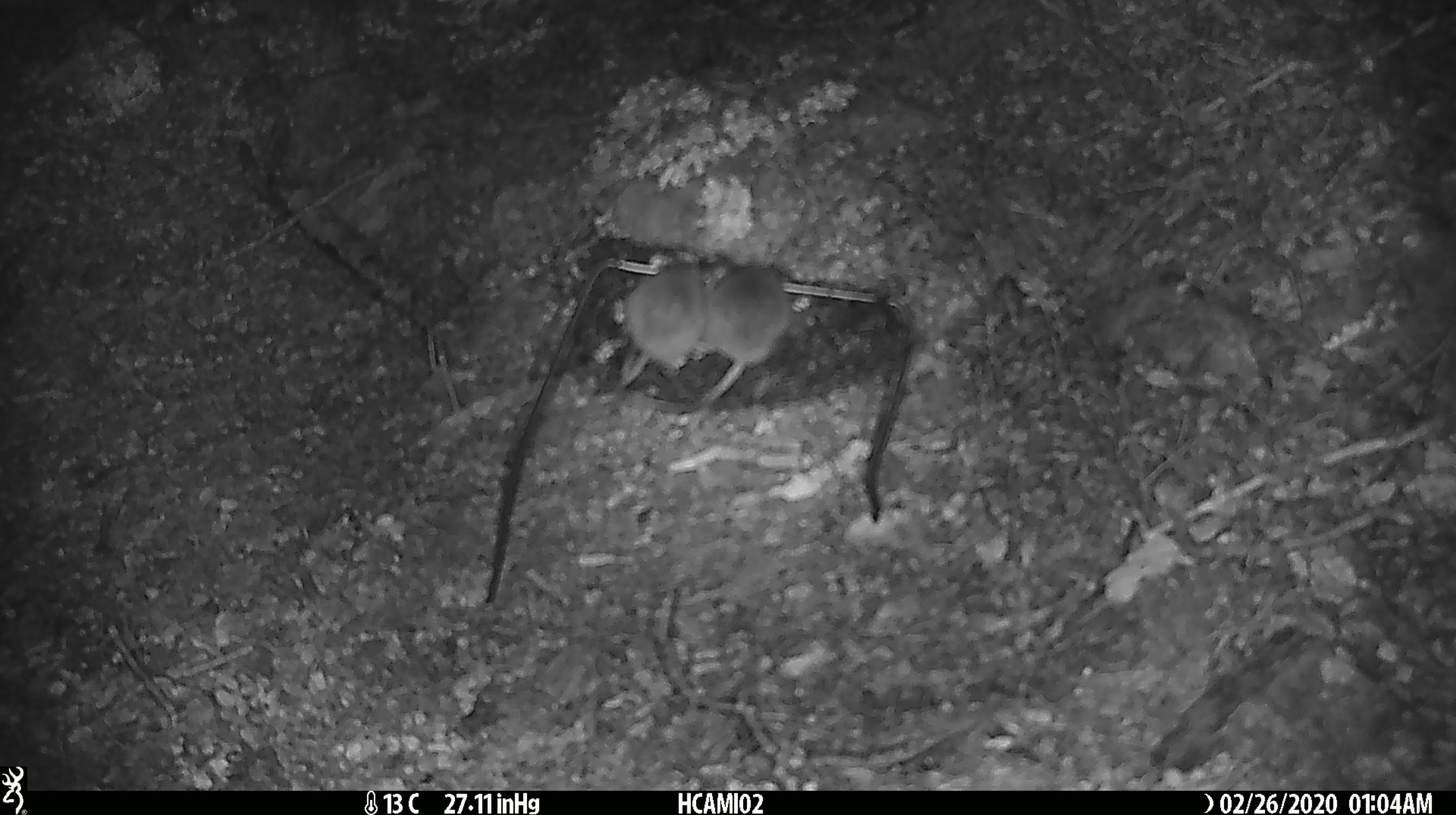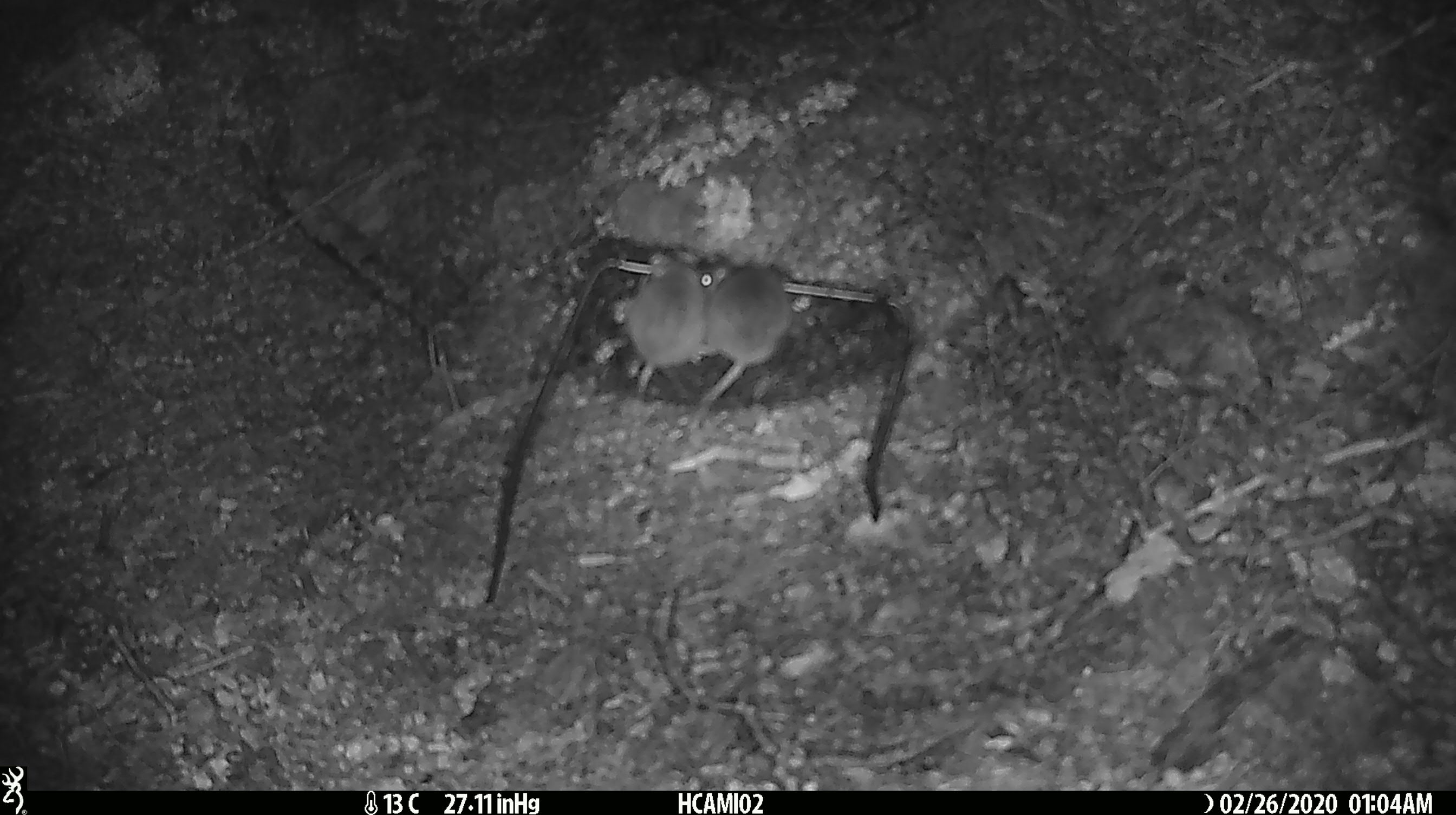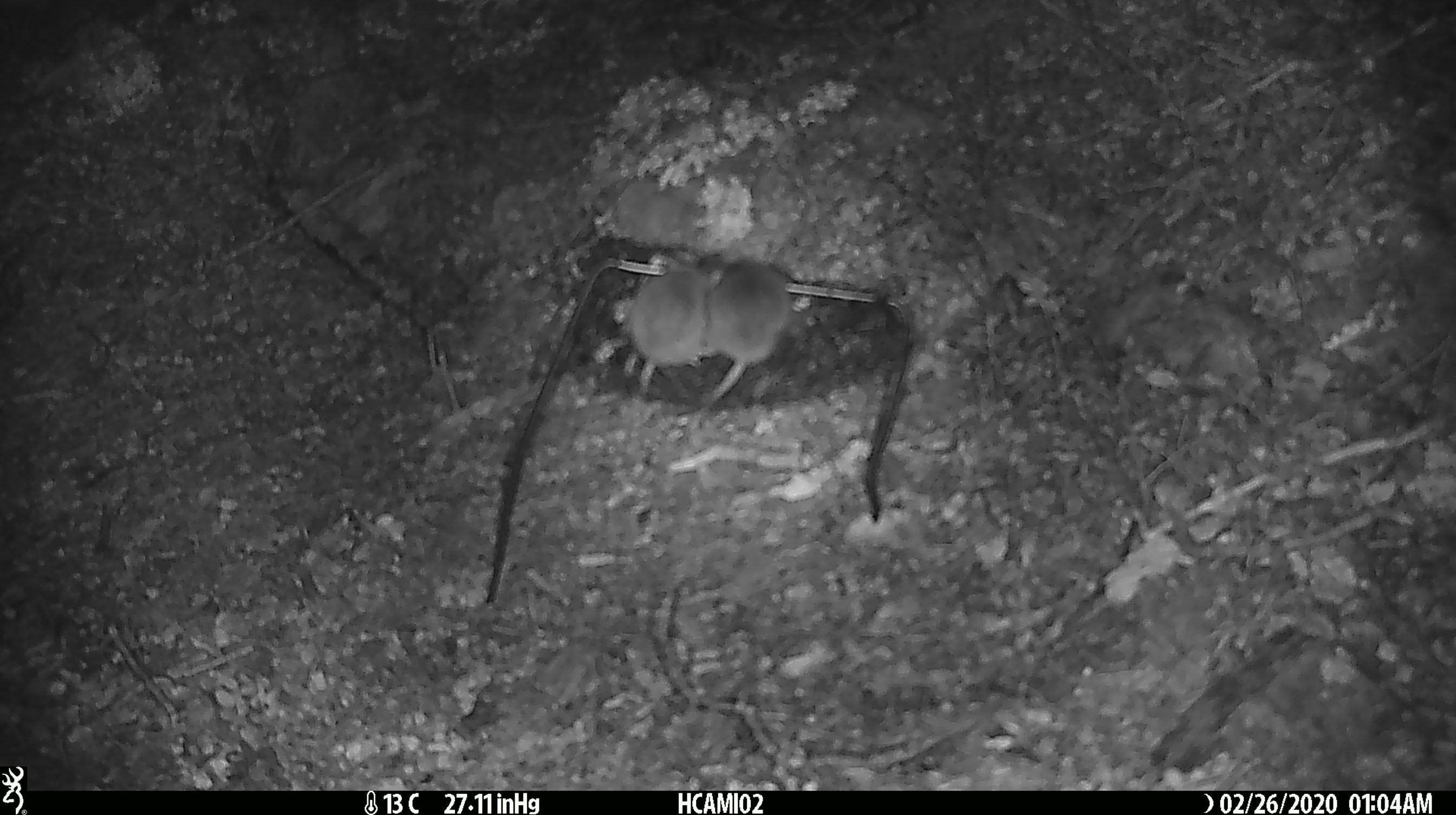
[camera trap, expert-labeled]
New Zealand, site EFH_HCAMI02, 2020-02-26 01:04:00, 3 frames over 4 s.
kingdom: Animalia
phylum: Chordata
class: Mammalia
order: Rodentia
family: Muridae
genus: Mus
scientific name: Mus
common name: mouse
Mouse (Mus).